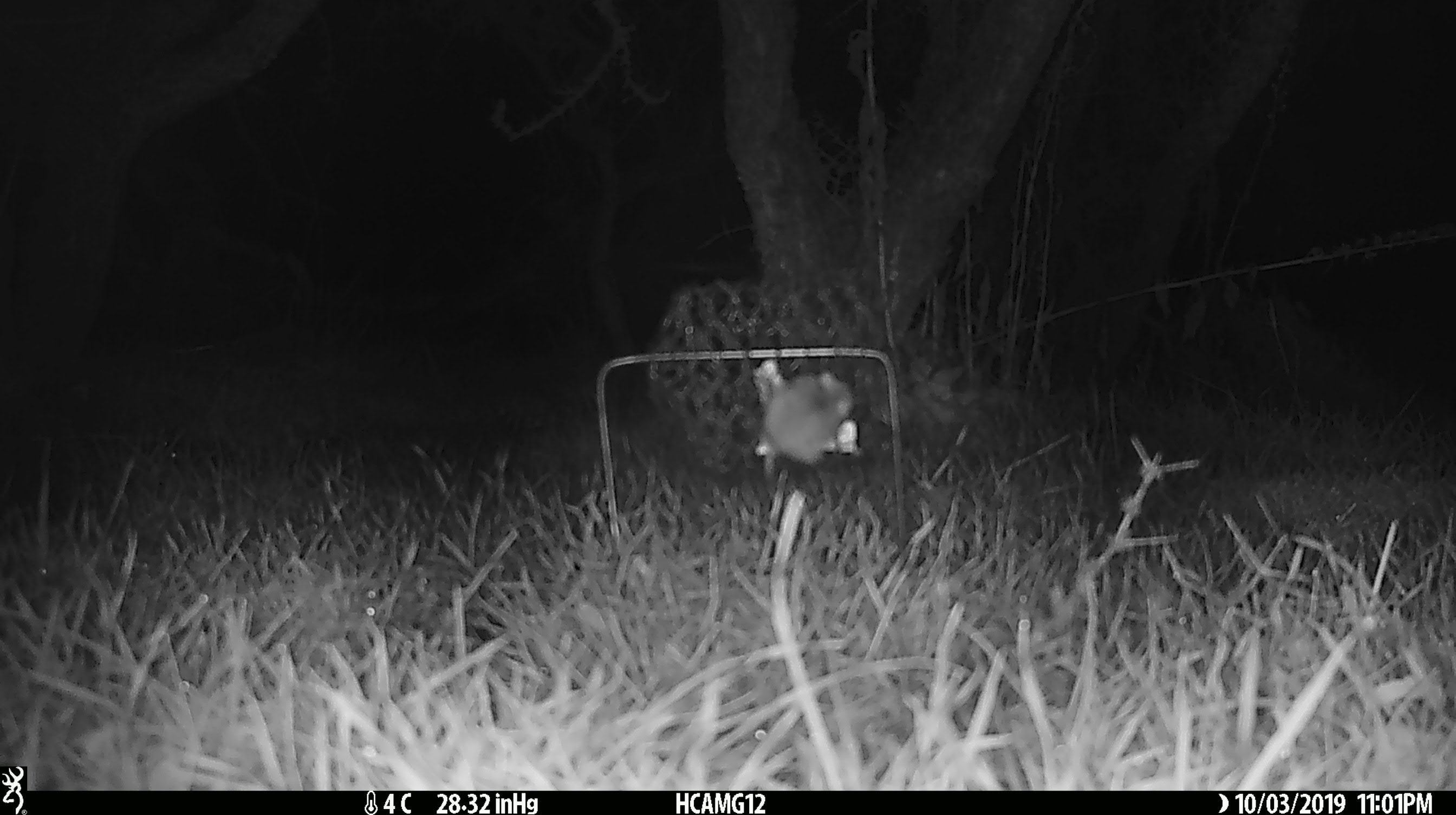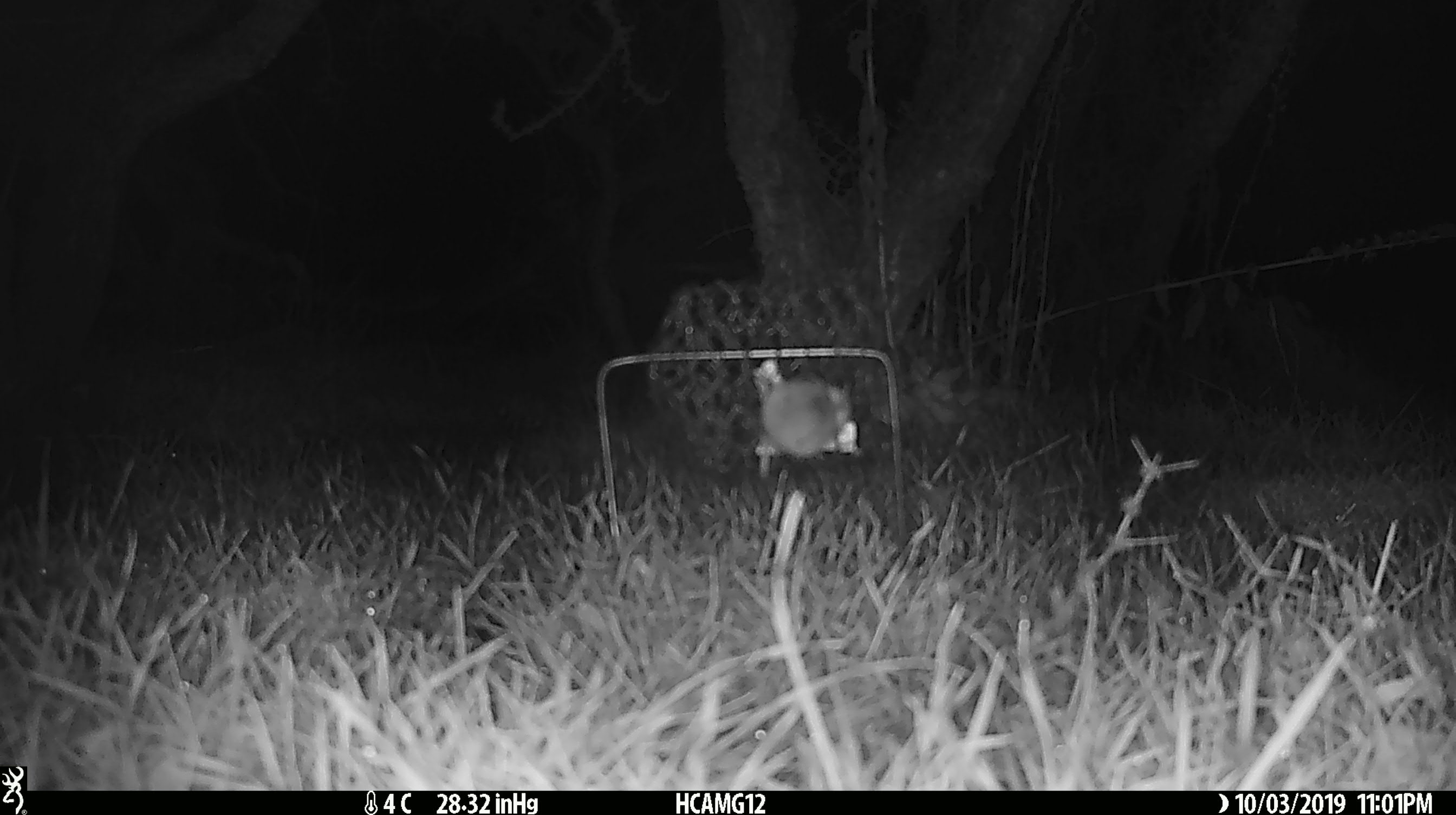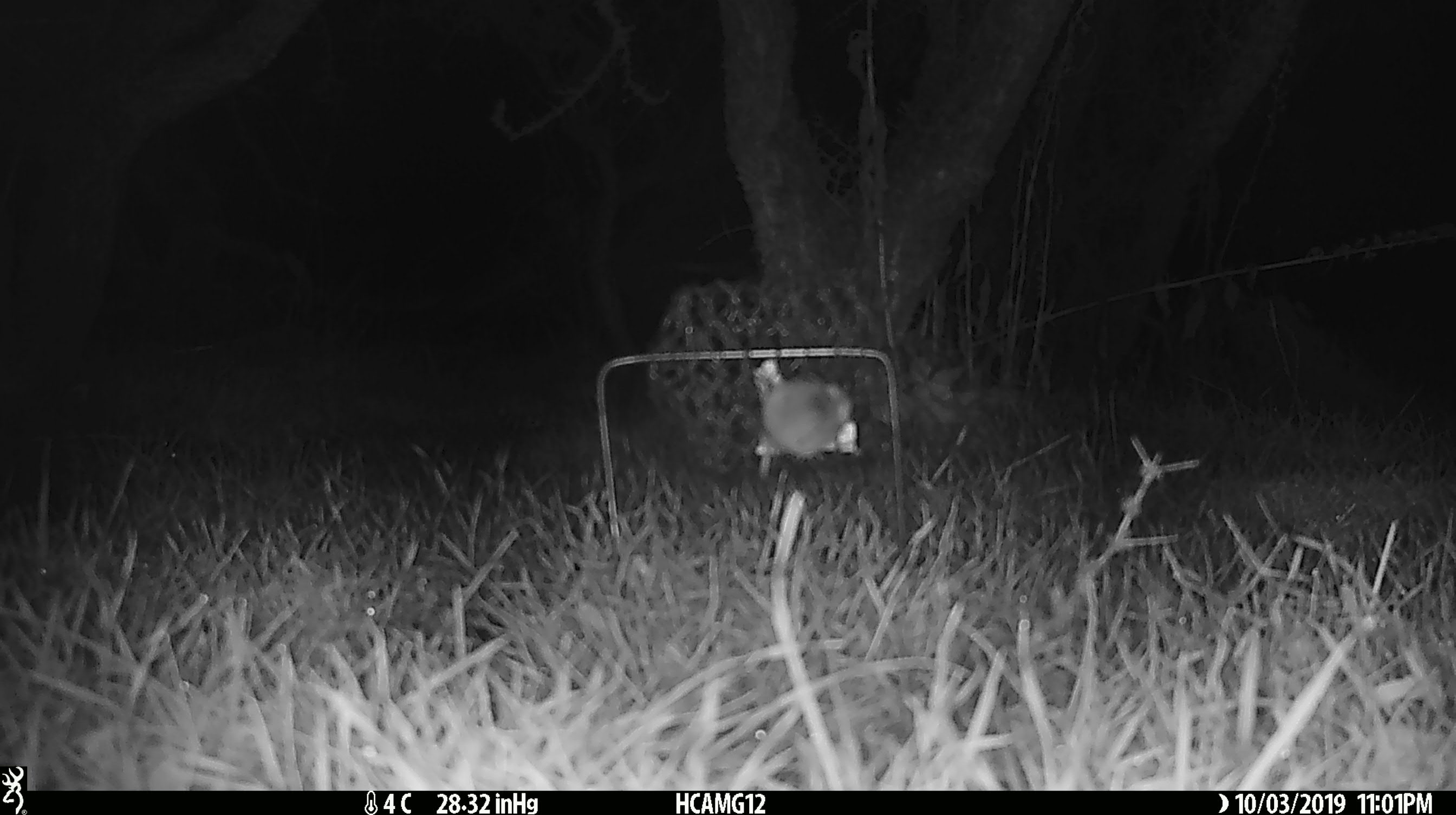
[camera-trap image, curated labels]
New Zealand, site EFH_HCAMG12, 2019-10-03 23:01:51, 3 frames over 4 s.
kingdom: Animalia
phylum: Chordata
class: Mammalia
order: Rodentia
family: Muridae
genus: Mus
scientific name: Mus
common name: mouse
Mouse (Mus).